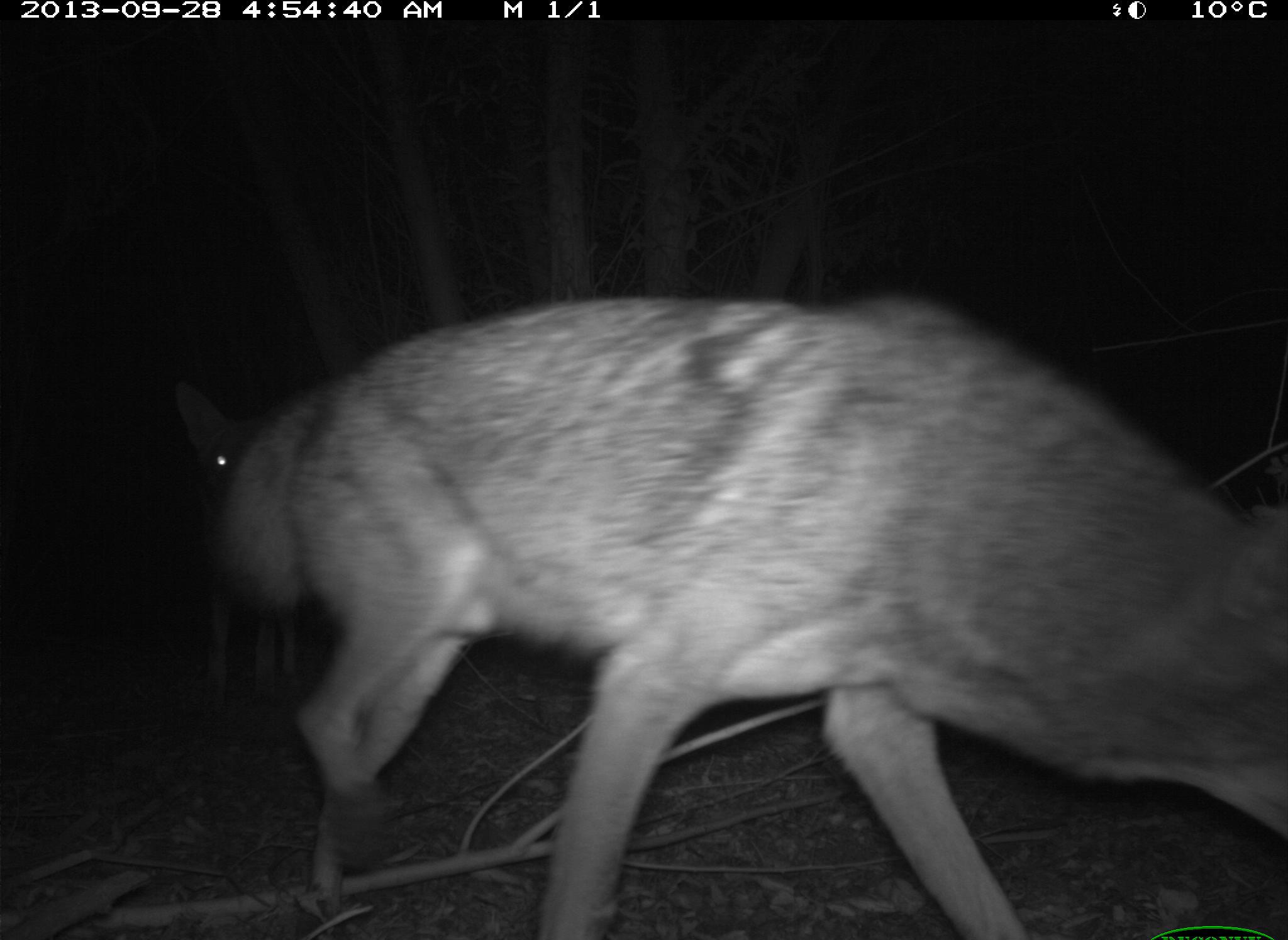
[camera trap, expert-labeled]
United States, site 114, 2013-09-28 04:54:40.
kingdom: Animalia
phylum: Chordata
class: Mammalia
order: Carnivora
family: Canidae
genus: Canis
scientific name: Canis latrans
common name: coyote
Coyote (Canis latrans).